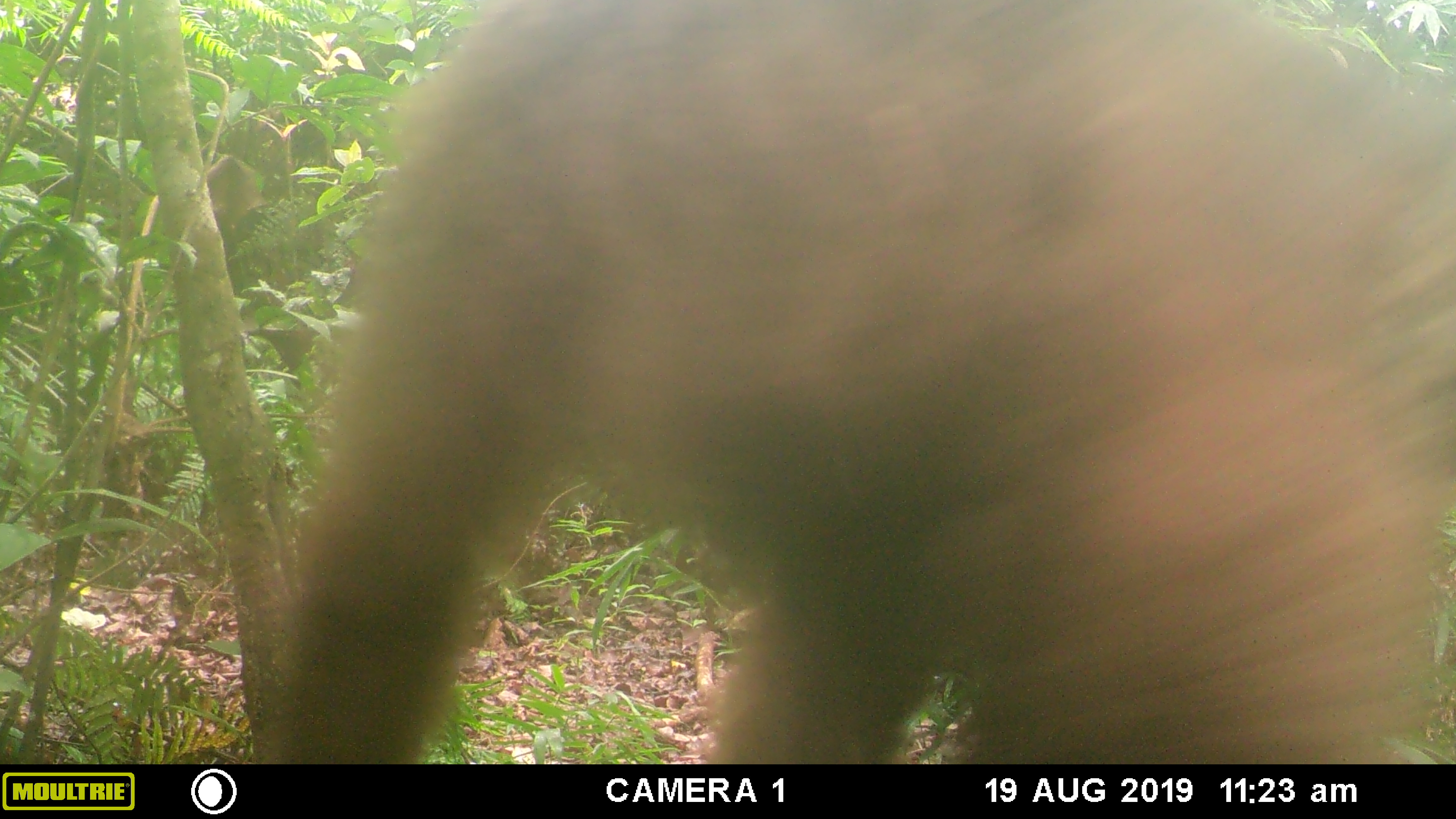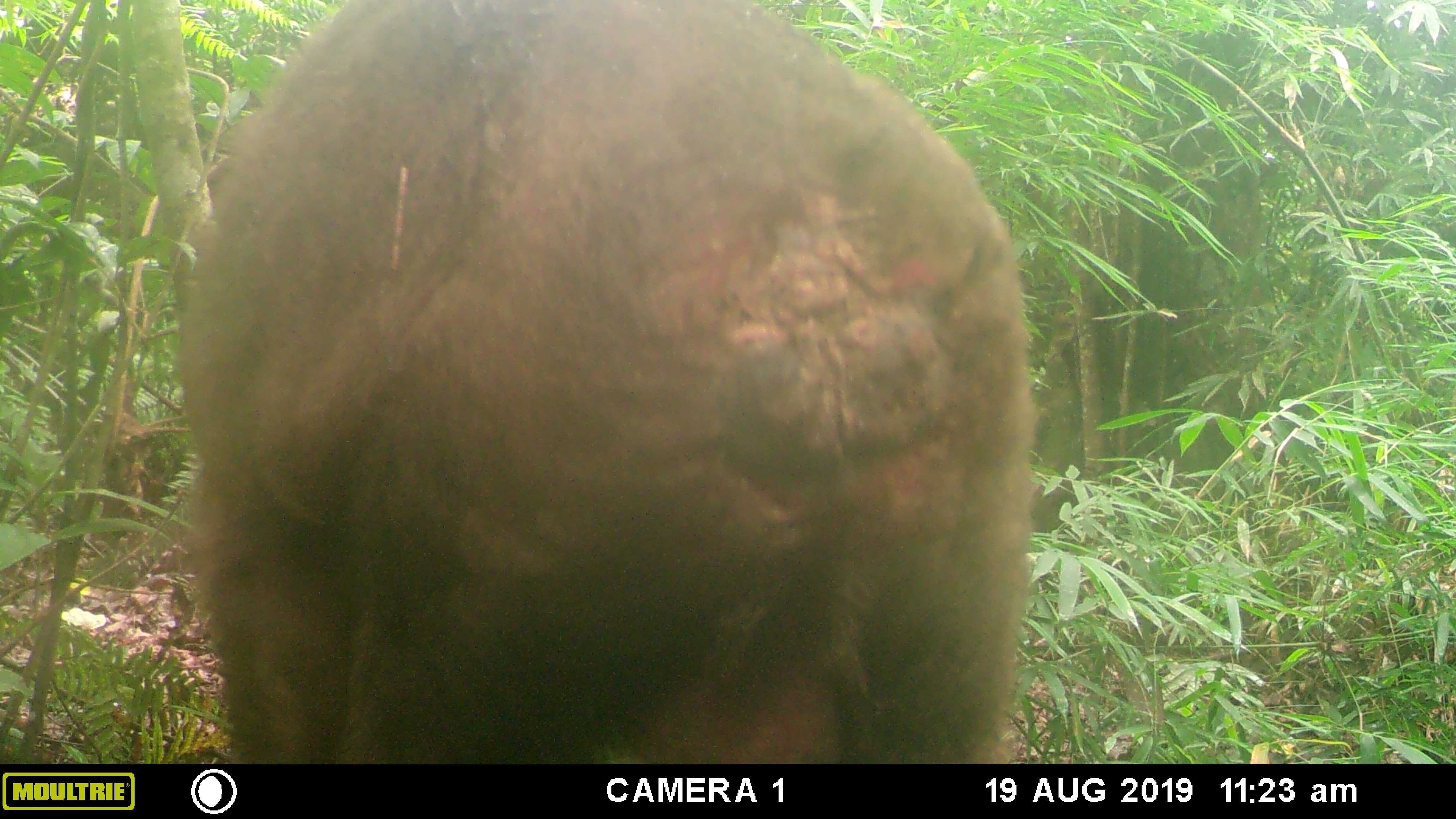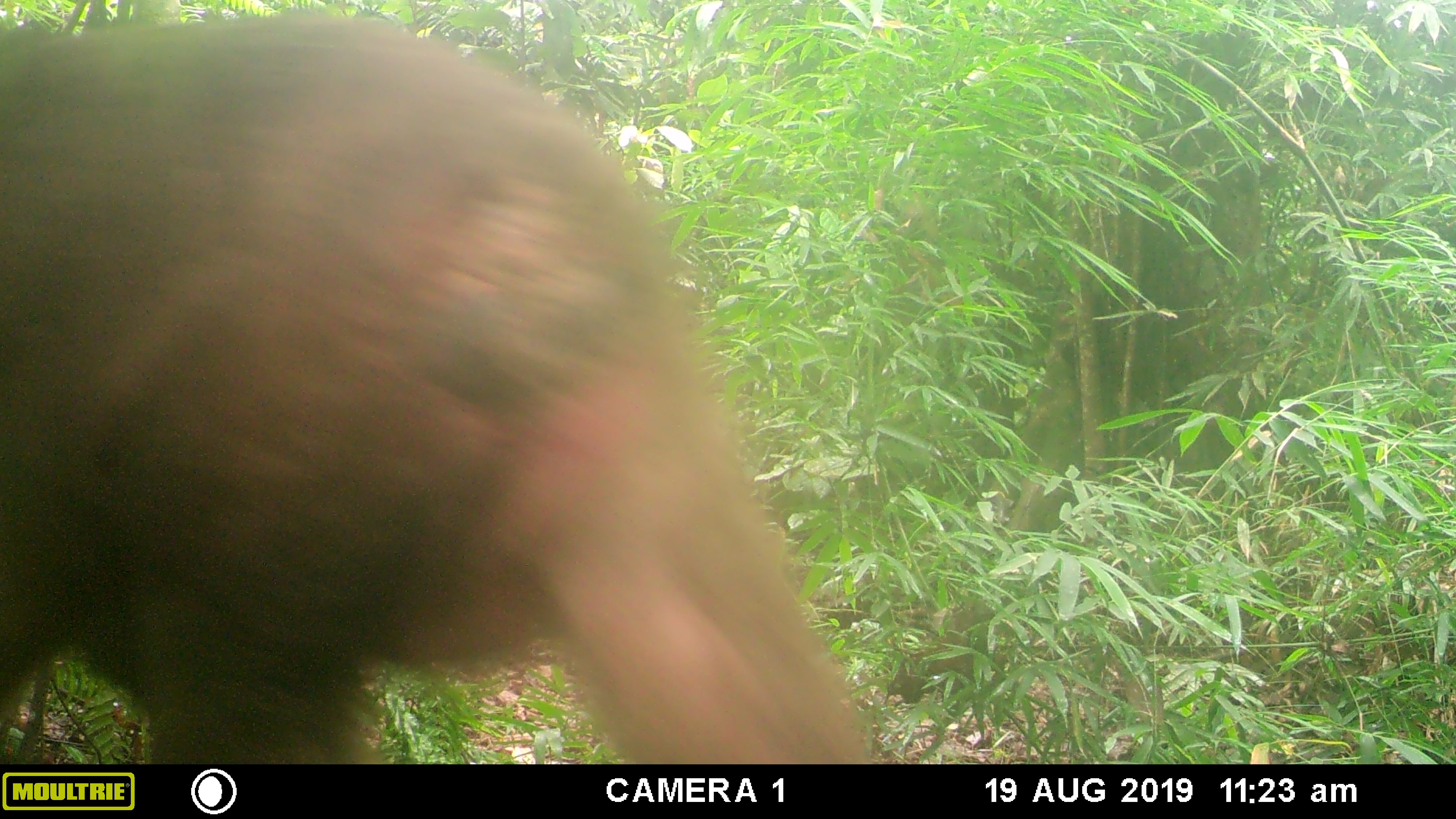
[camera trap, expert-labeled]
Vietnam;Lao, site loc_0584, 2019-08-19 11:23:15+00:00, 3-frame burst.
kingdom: Animalia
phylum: Chordata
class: Mammalia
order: Primates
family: Cercopithecidae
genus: Macaca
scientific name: Macaca arctoides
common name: stump-tailed macaque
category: stump tailed macaque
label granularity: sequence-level